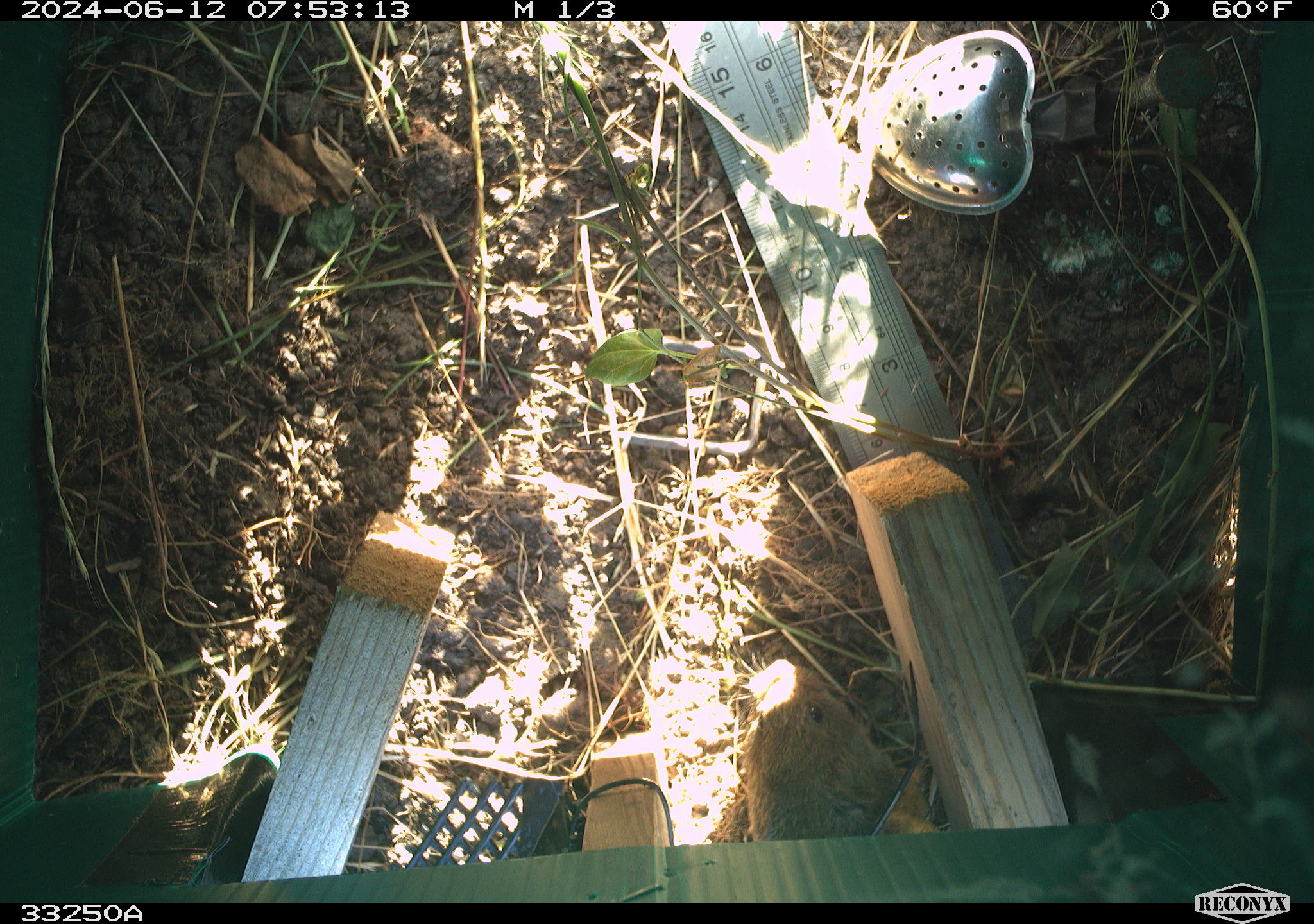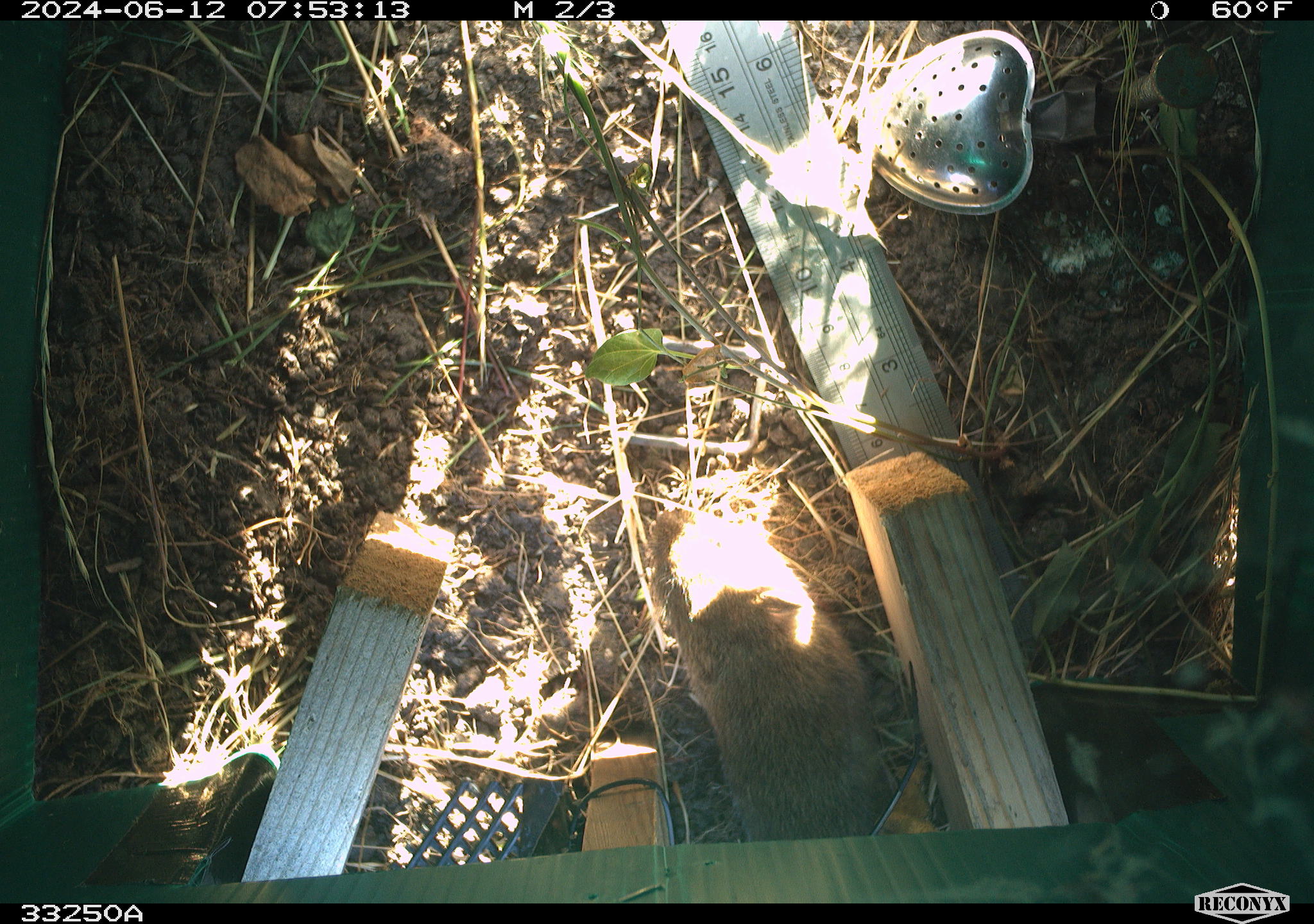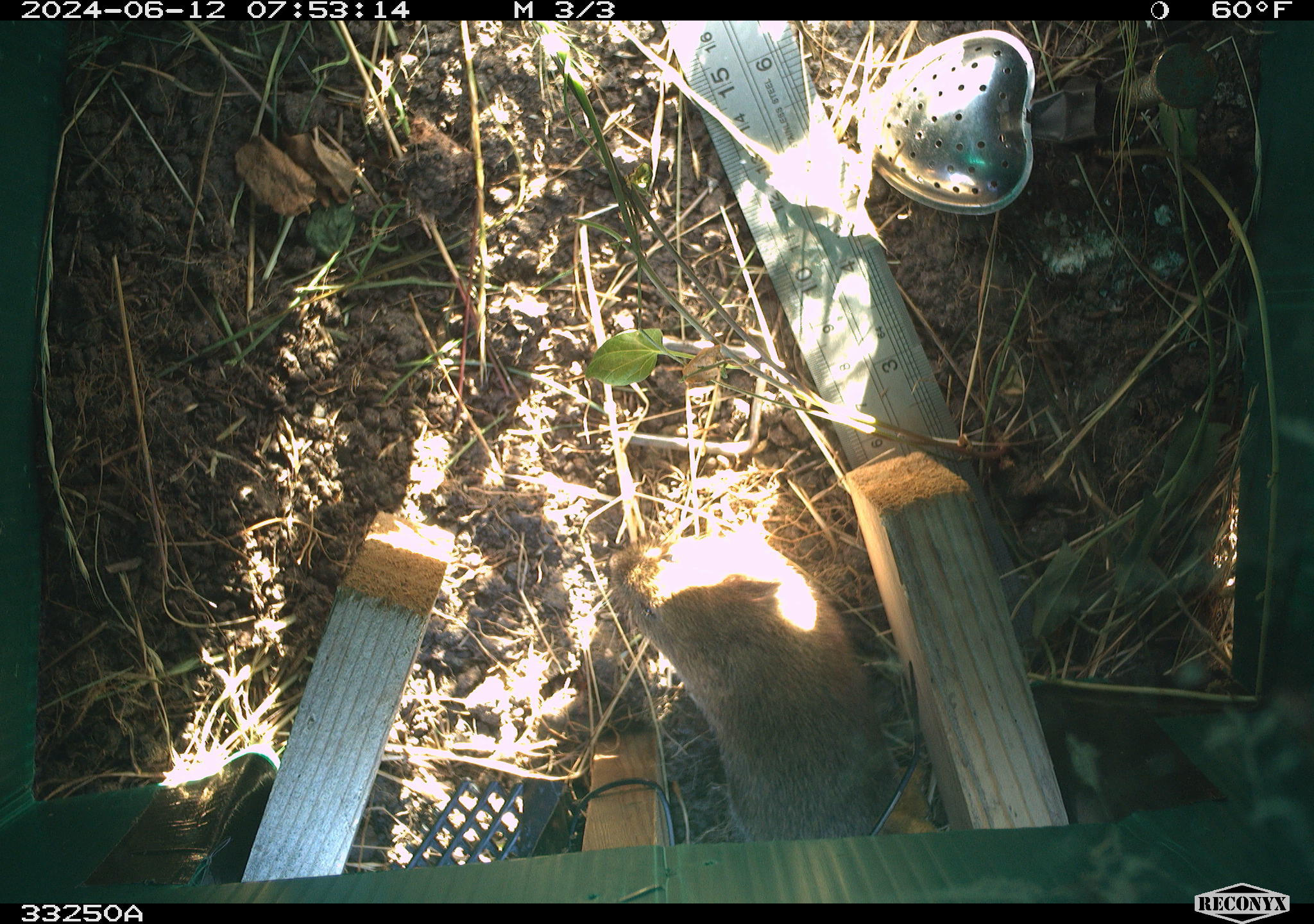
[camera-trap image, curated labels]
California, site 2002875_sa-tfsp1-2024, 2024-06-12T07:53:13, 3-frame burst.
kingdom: Animalia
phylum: Chordata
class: Mammalia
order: Rodentia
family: Cricetidae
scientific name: Arvicolinae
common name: voles, lemmings, and muskrats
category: arvicolinae subfamily